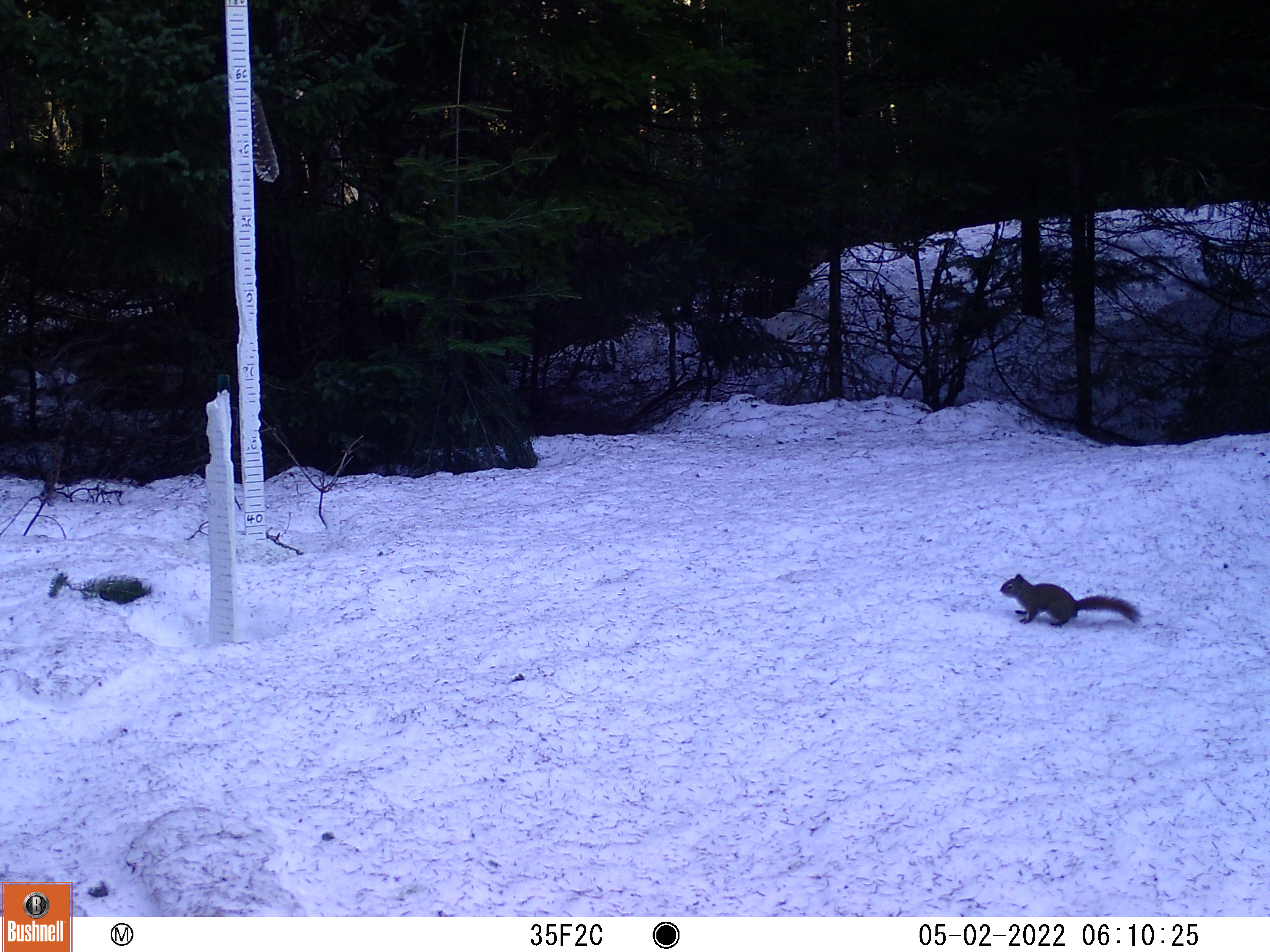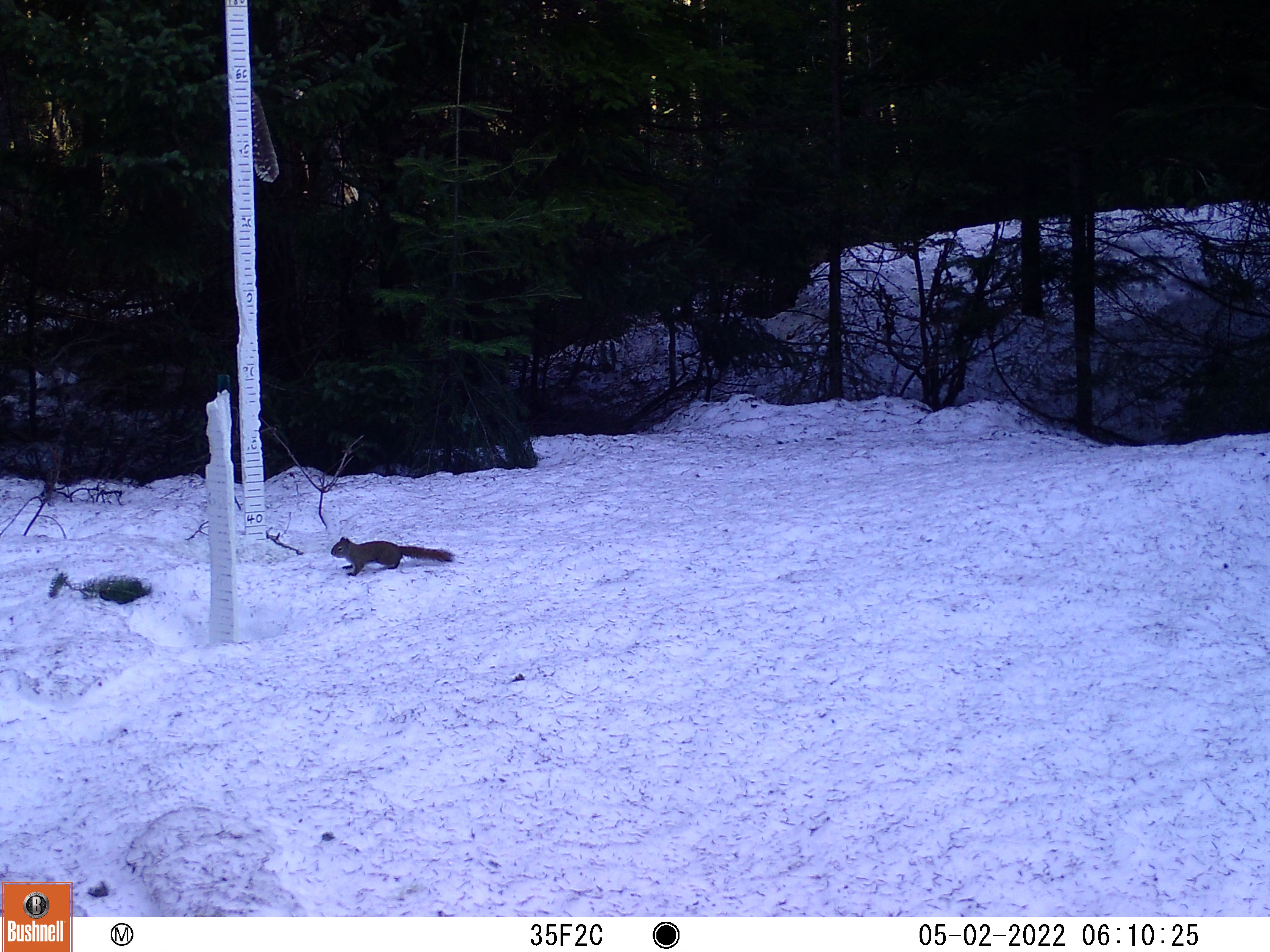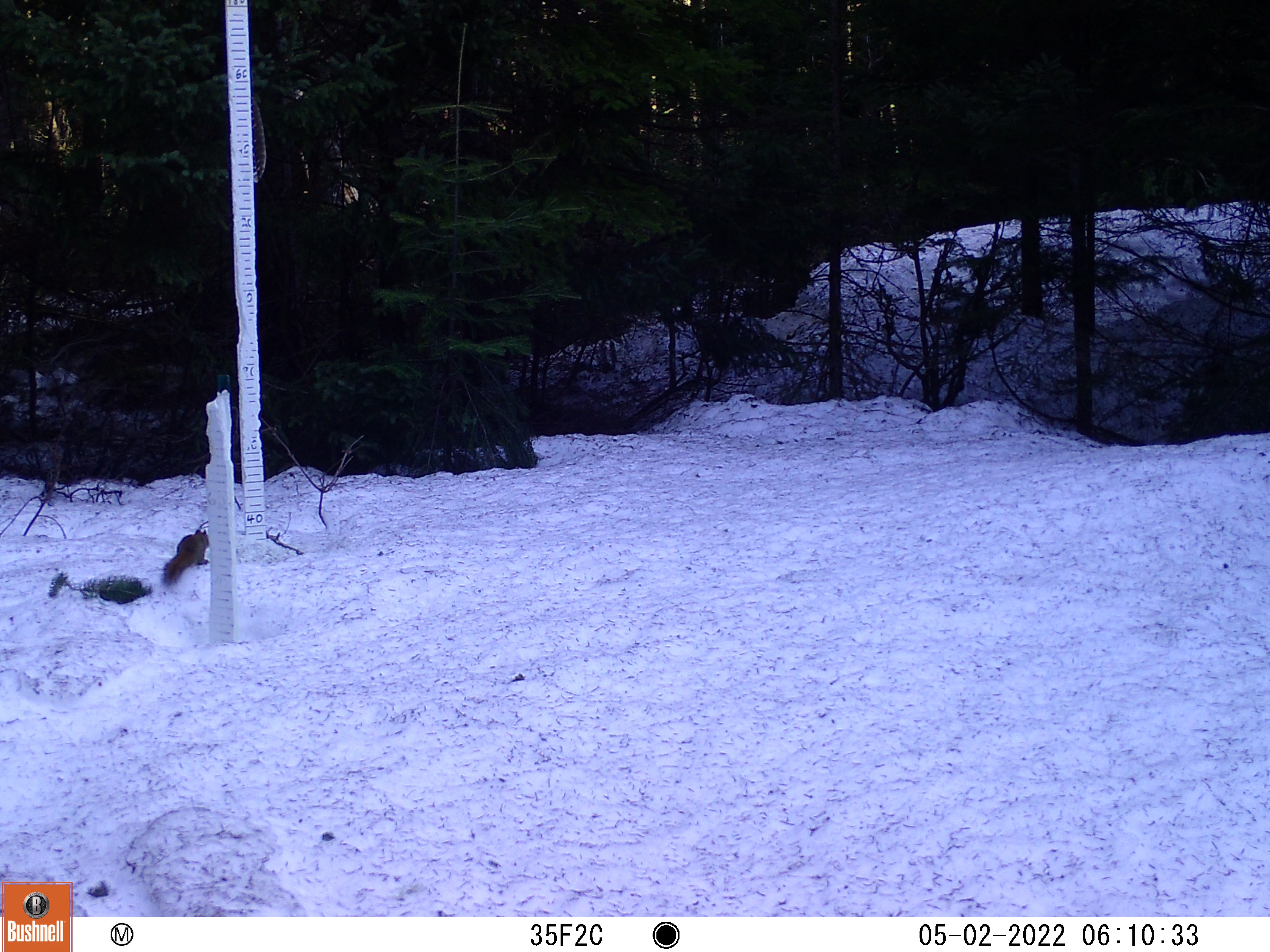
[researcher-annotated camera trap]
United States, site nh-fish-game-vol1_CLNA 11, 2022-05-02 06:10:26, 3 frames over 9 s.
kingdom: Animalia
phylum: Chordata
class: Mammalia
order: Rodentia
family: Sciuridae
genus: Sciurus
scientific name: Sciurus carolinensis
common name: gray squirrel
Gray squirrel (Sciurus carolinensis).